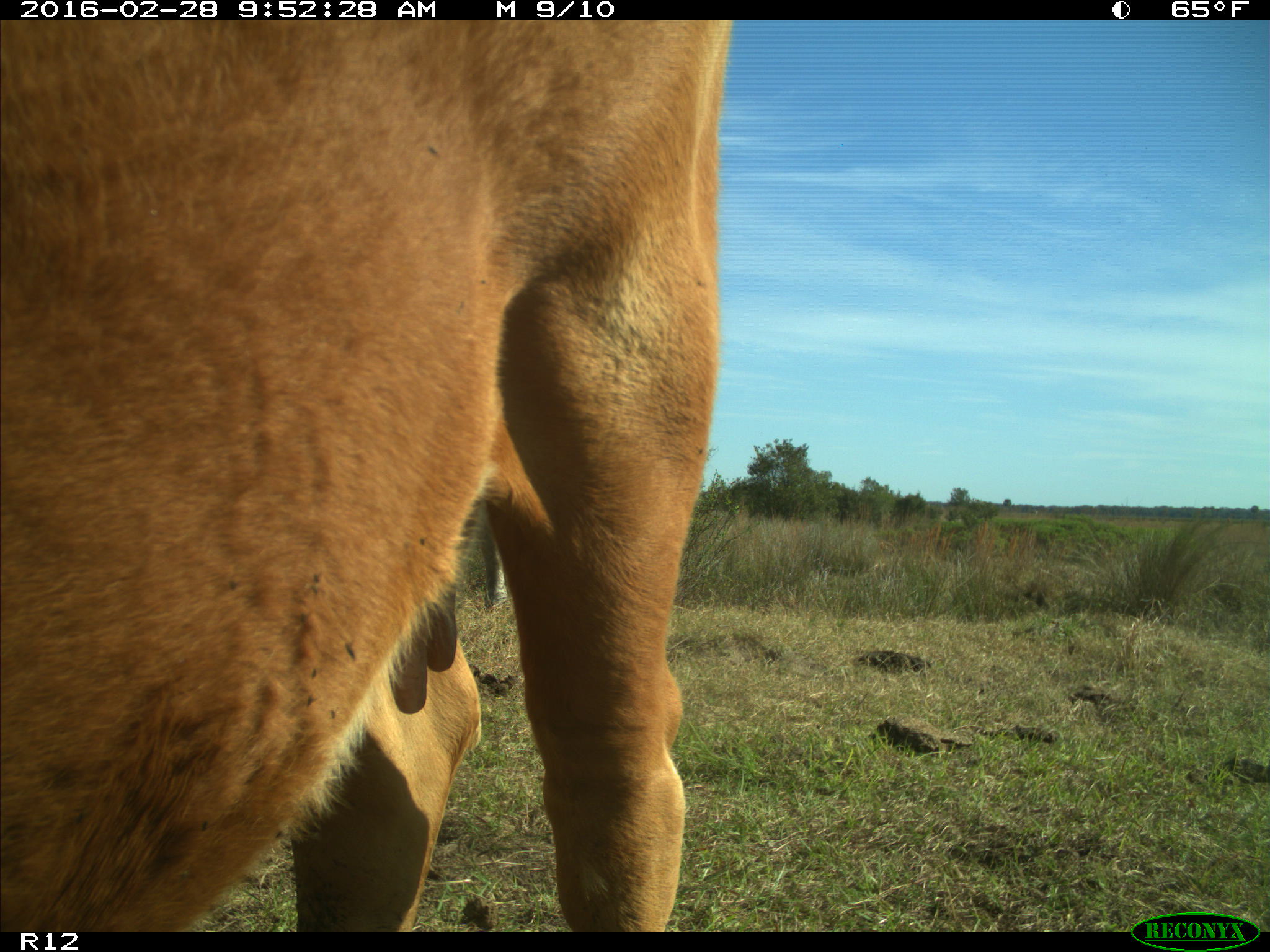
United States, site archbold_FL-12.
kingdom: Animalia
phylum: Chordata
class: Mammalia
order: Artiodactyla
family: Bovidae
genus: Bos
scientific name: Bos taurus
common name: domestic cow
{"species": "Bos taurus (domestic cow)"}